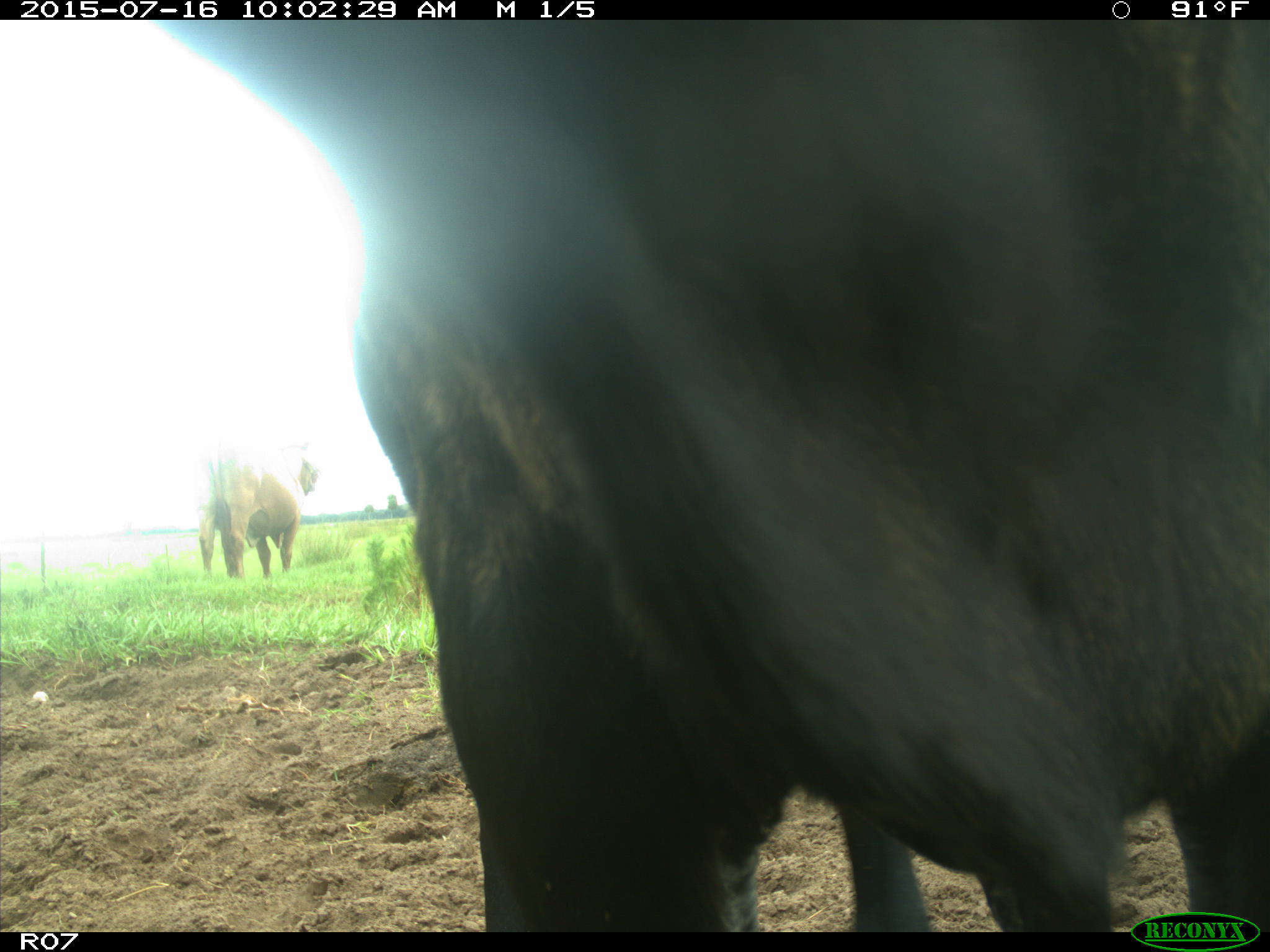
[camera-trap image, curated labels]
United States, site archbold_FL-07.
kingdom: Animalia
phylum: Chordata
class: Mammalia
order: Artiodactyla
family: Bovidae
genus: Bos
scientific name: Bos taurus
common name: domestic cow